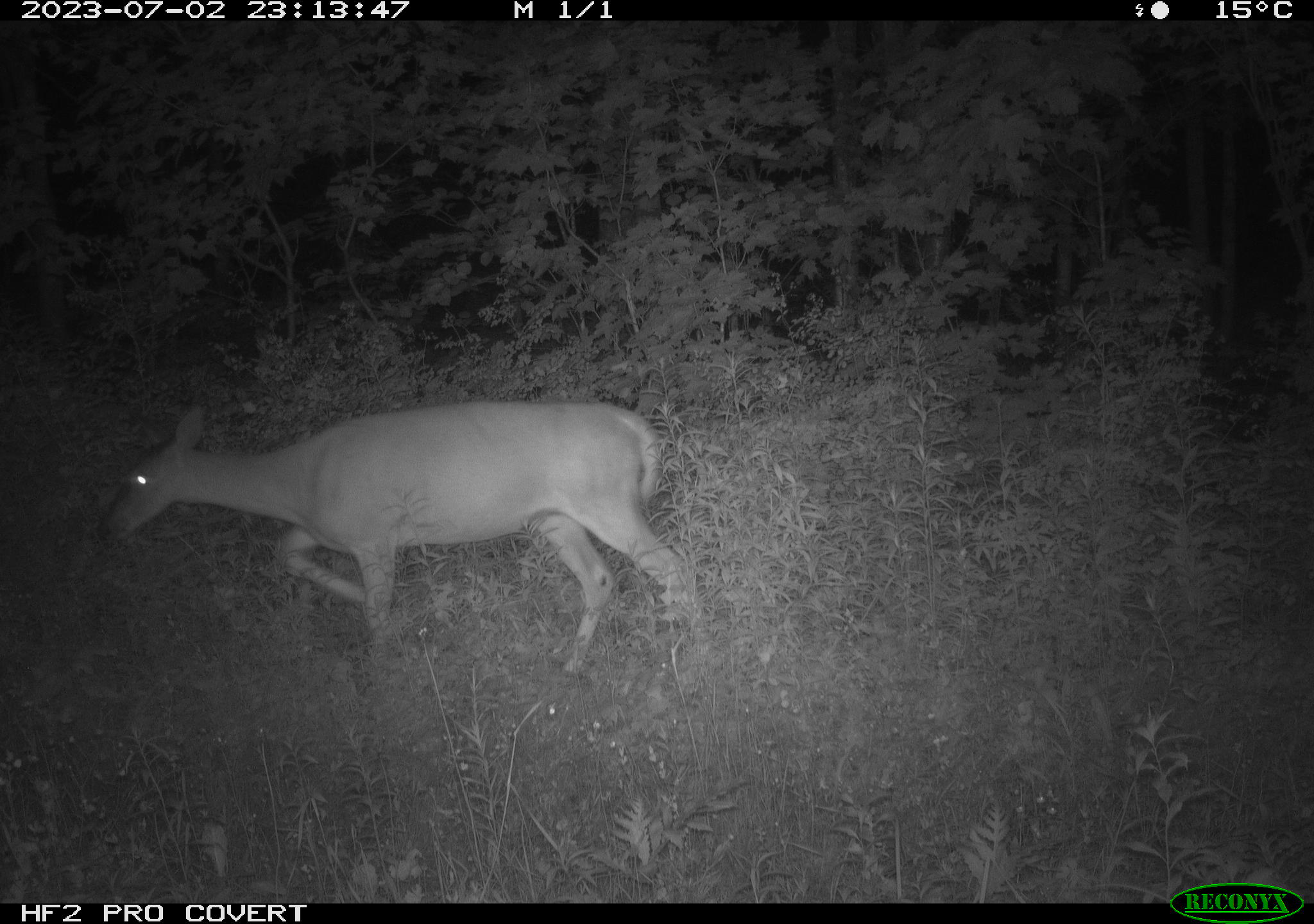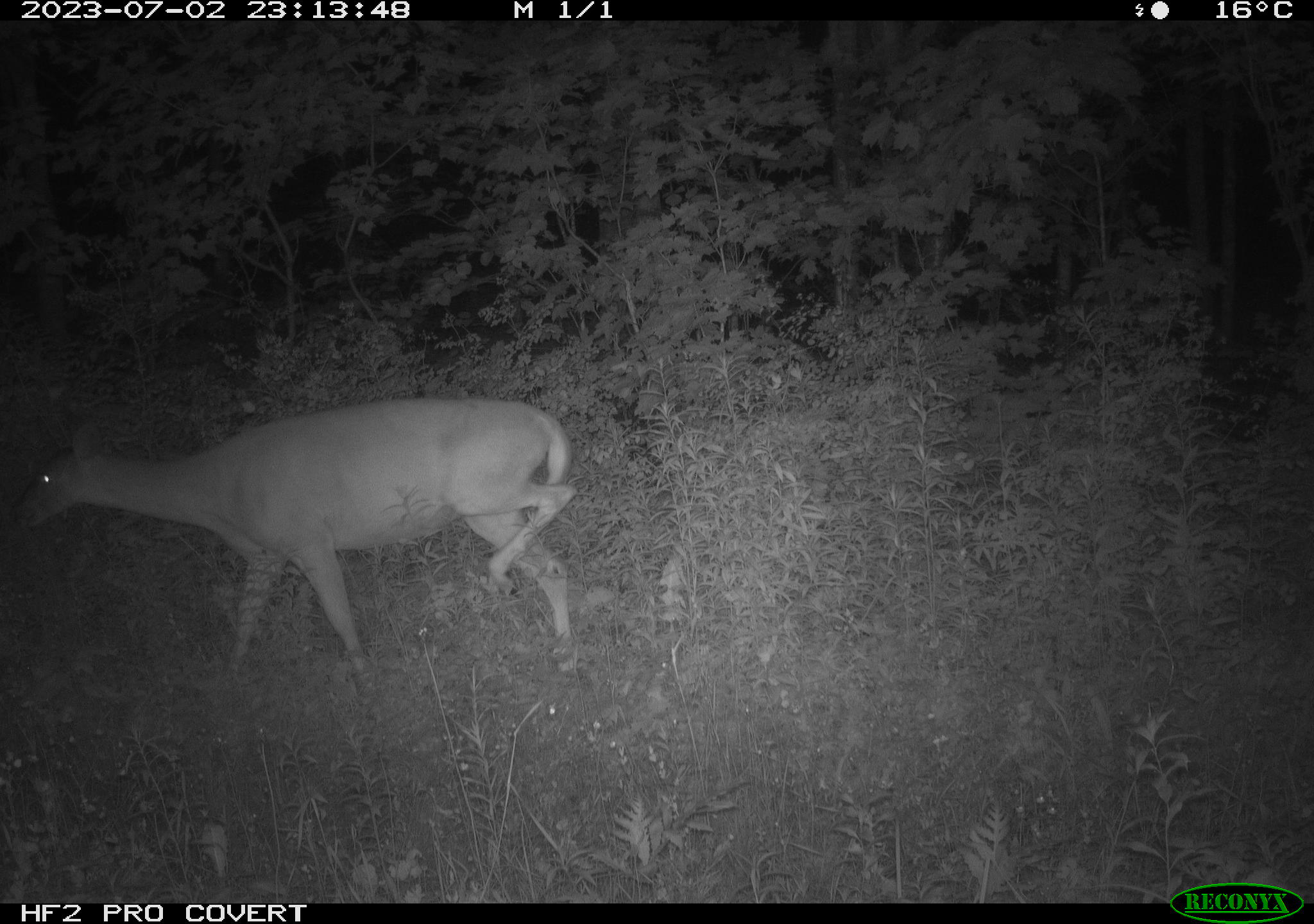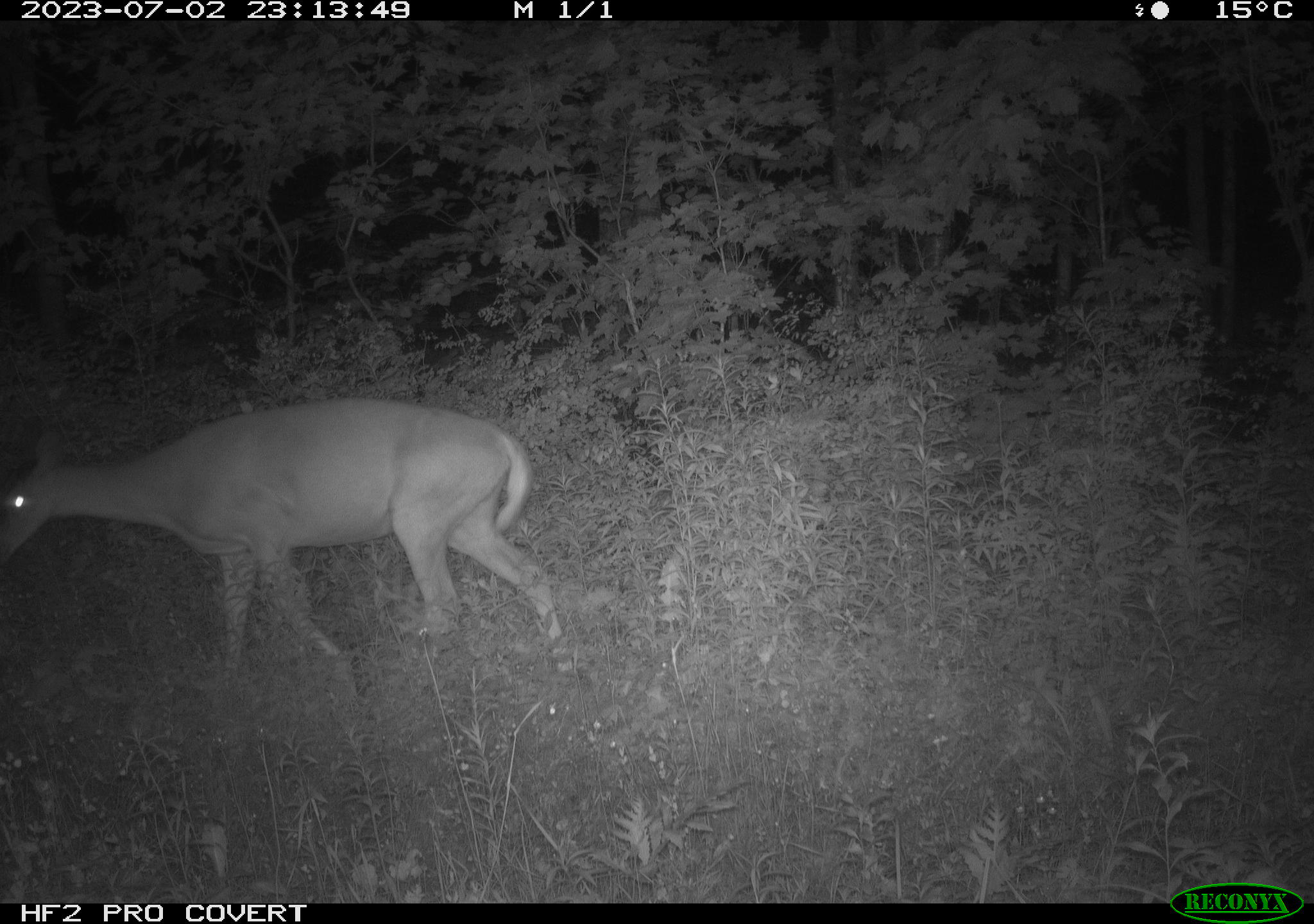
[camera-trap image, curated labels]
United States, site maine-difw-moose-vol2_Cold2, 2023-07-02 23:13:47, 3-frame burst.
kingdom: Animalia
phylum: Chordata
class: Mammalia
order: Artiodactyla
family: Cervidae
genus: Odocoileus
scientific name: Odocoileus virginianus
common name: white-tailed deer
White-tailed deer (Odocoileus virginianus).